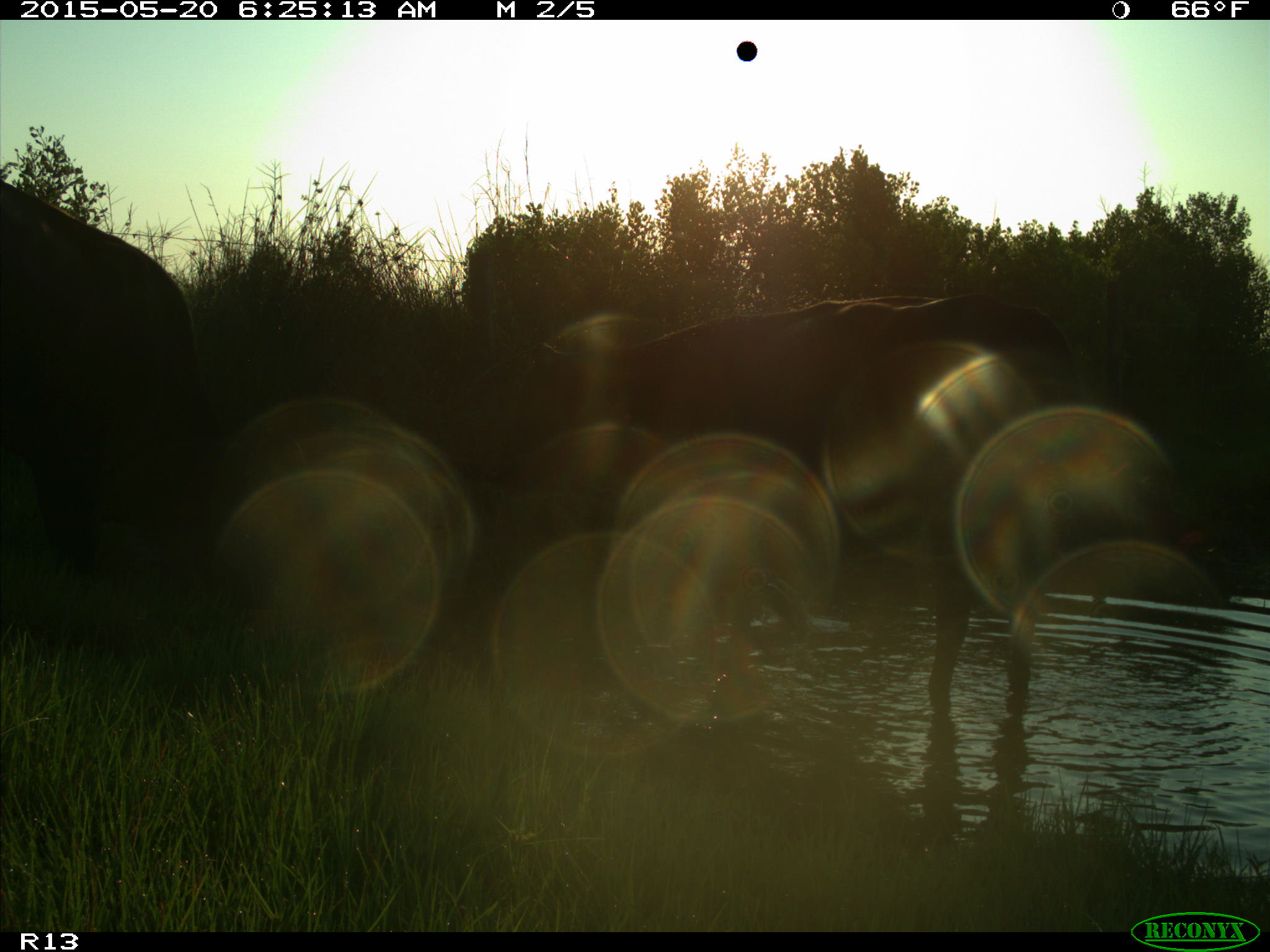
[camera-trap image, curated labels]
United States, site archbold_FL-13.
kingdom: Animalia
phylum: Chordata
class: Mammalia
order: Artiodactyla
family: Bovidae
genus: Bos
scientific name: Bos taurus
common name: domestic cow